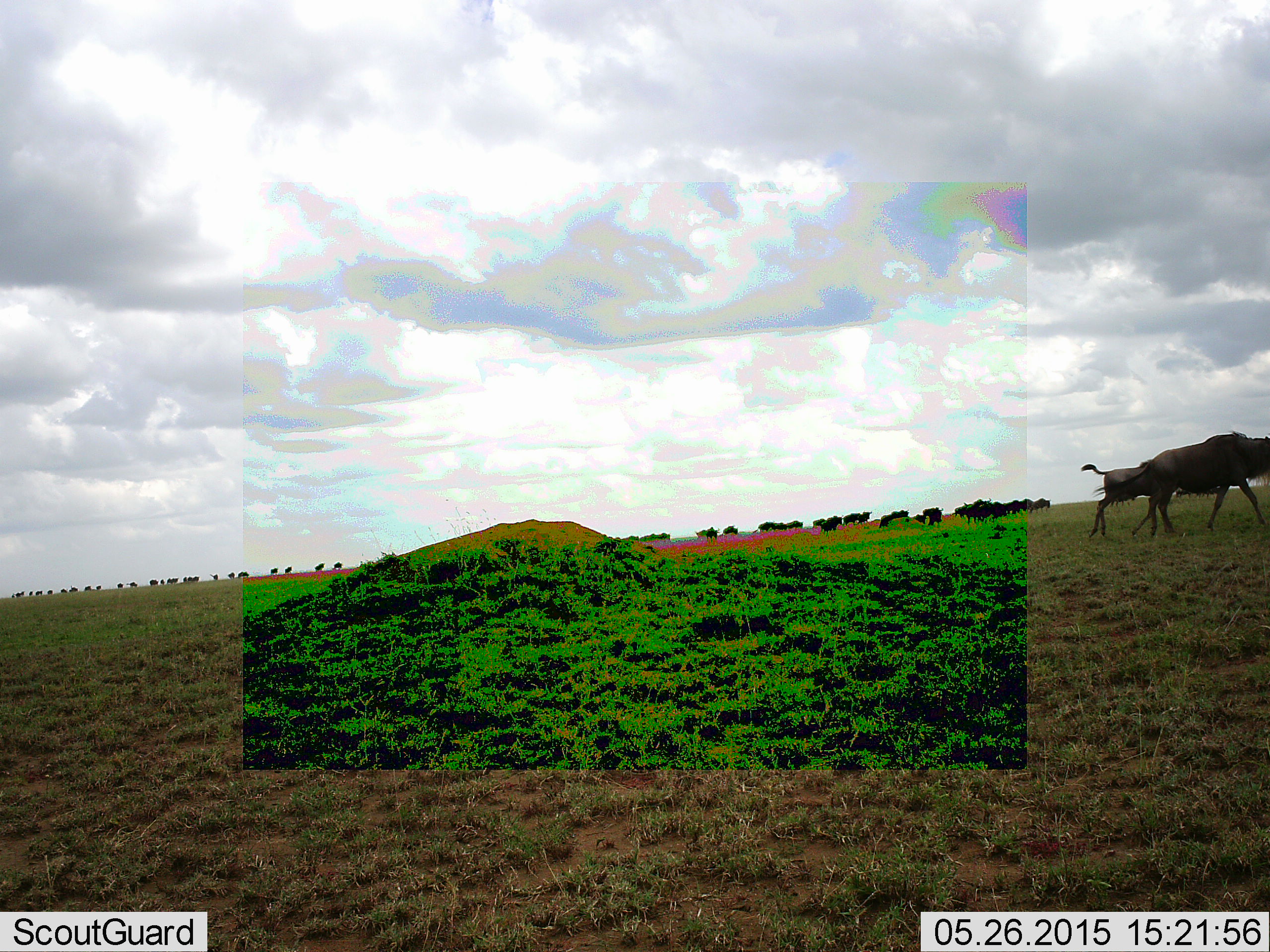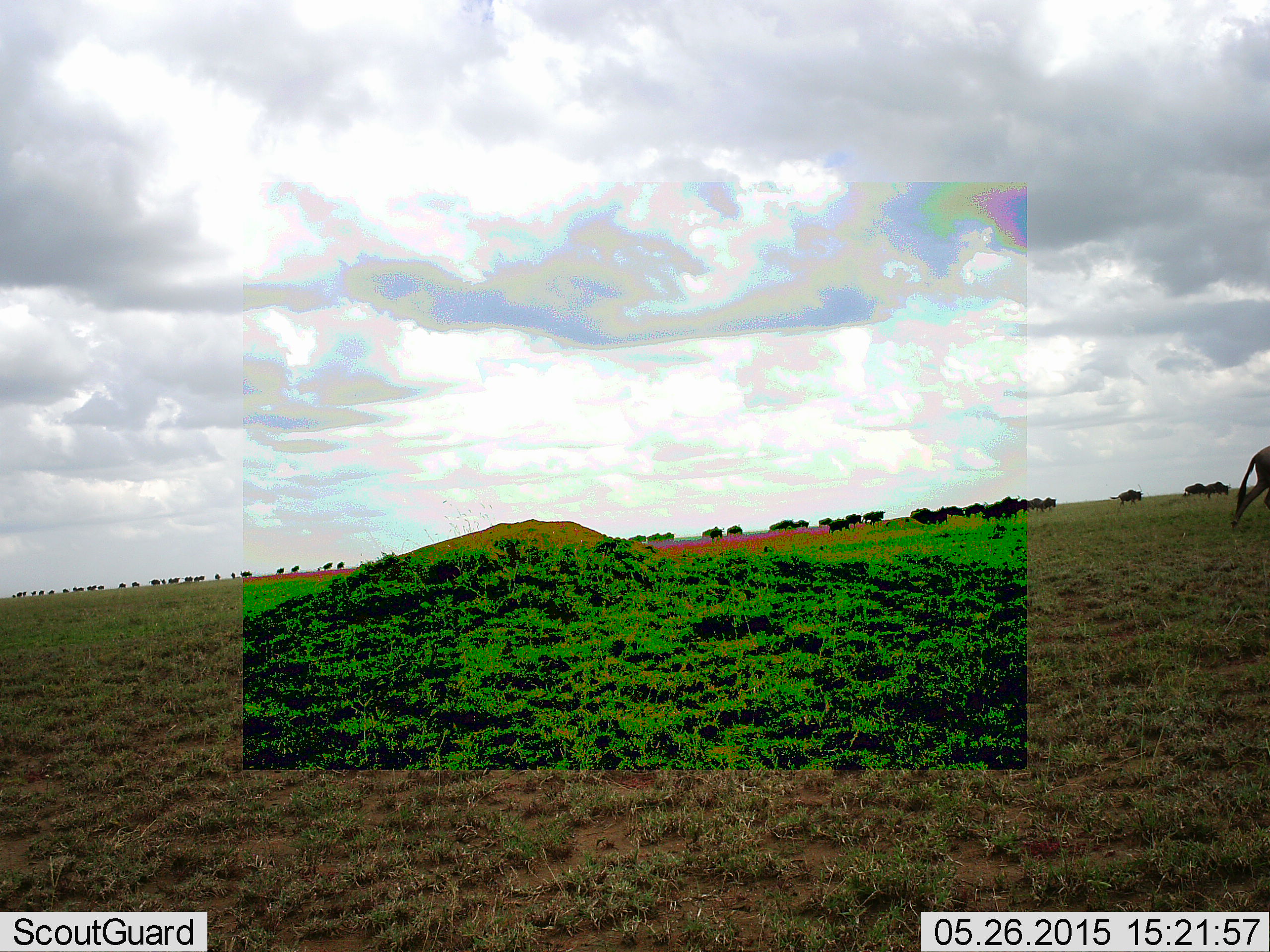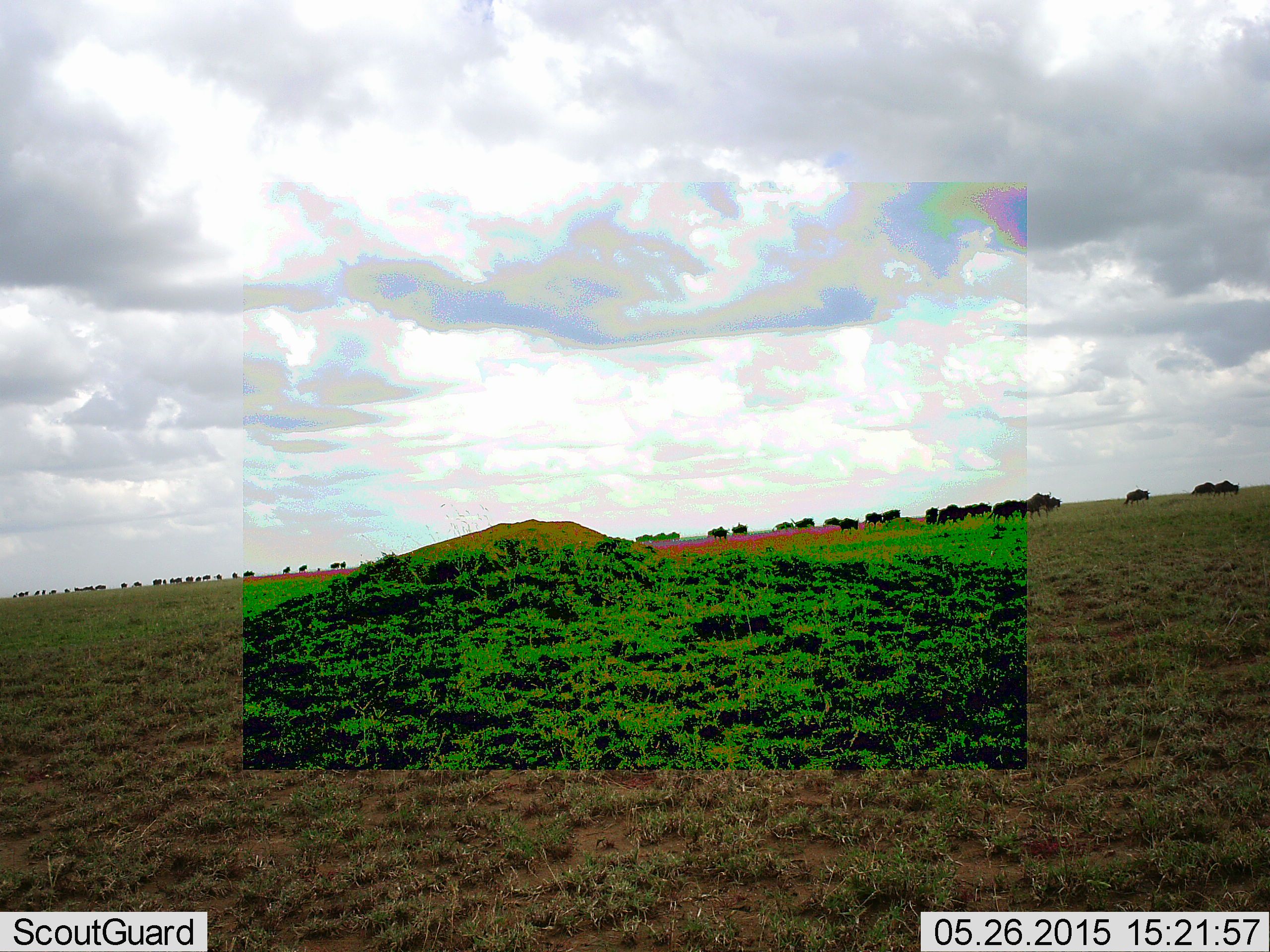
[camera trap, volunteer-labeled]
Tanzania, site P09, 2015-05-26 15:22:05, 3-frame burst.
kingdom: Animalia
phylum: Chordata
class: Mammalia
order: Artiodactyla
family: Bovidae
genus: Connochaetes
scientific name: Connochaetes taurinus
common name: blue wildebeest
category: wildebeest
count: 11-50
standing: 0%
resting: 0%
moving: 100%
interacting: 0%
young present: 50%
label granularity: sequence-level